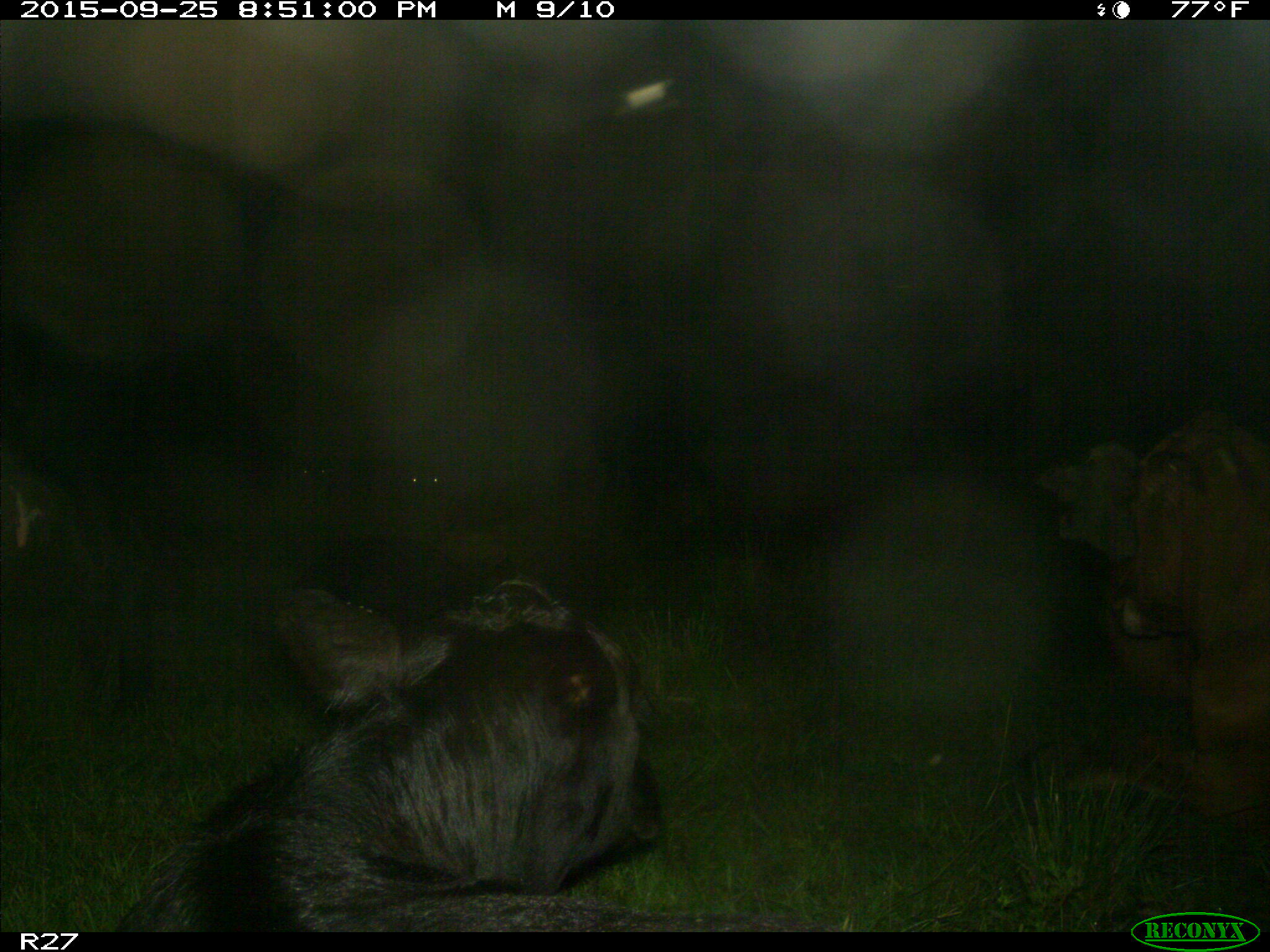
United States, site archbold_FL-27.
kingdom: Animalia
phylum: Chordata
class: Mammalia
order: Artiodactyla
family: Bovidae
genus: Bos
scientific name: Bos taurus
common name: domestic cow